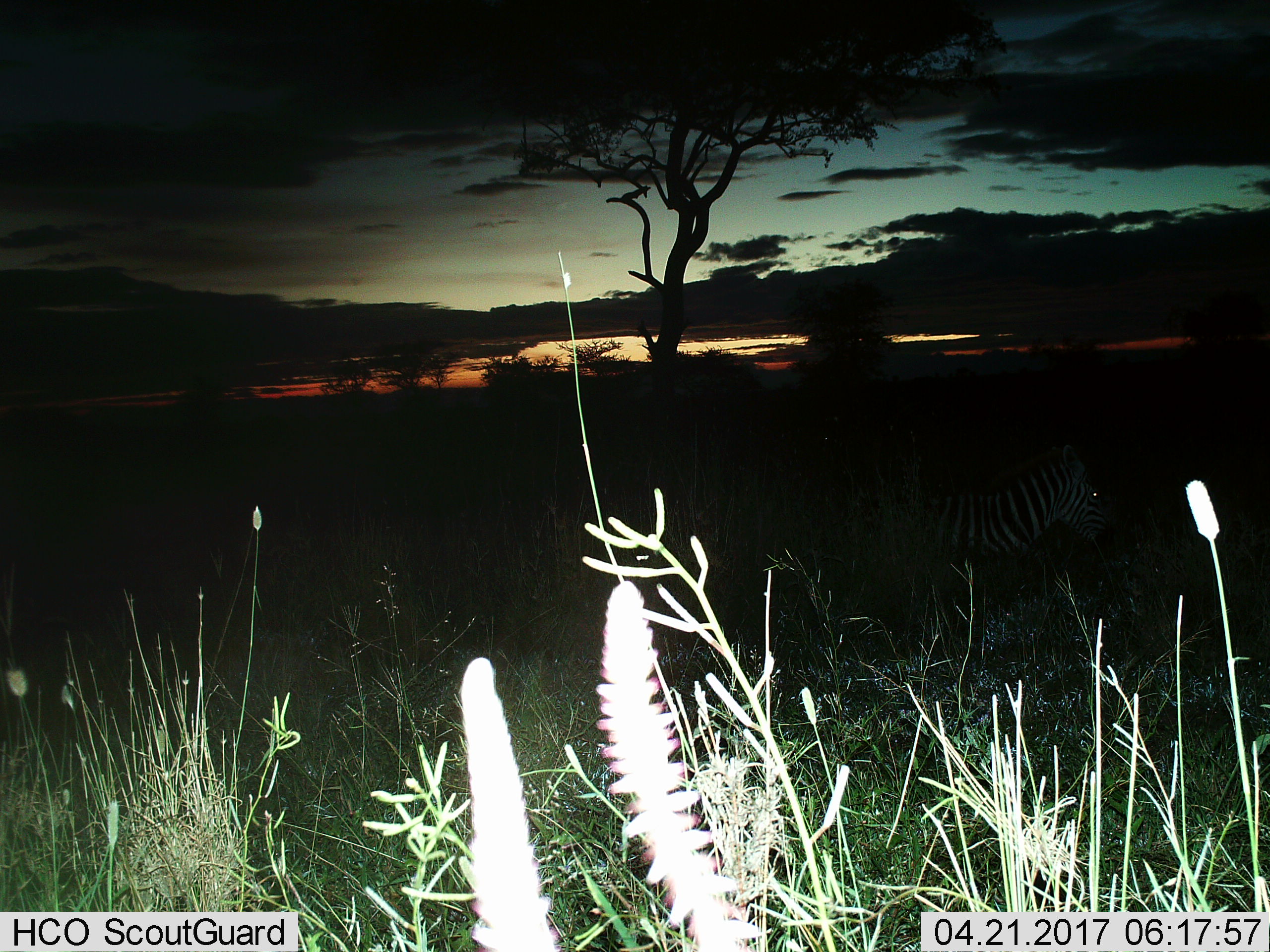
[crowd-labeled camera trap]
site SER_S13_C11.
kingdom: Animalia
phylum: Chordata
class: Mammalia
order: Perissodactyla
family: Equidae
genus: Equus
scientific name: Equus quagga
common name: plains zebra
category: zebraplains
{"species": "zebraplains (plains zebra) (Equus quagga)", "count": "1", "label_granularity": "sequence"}